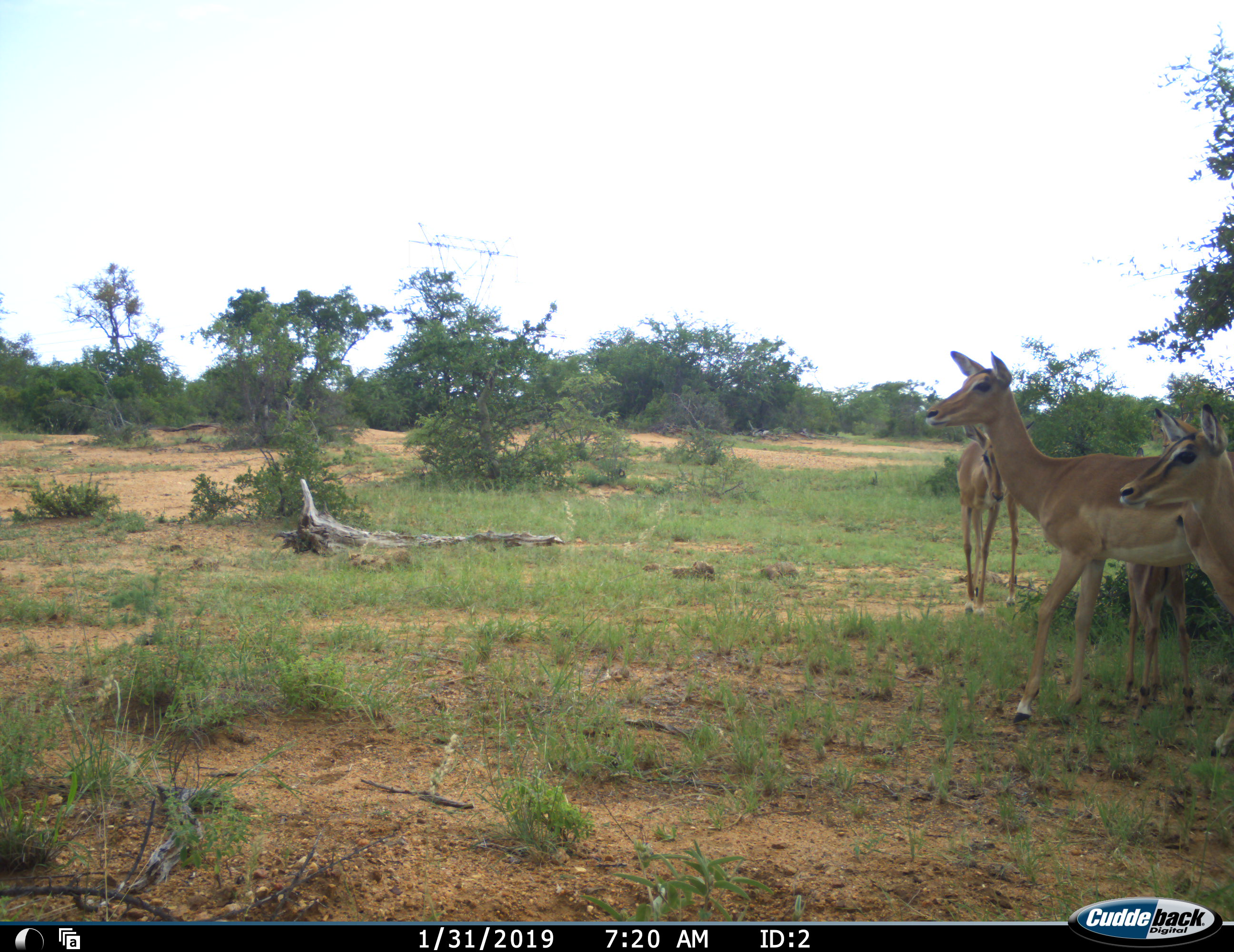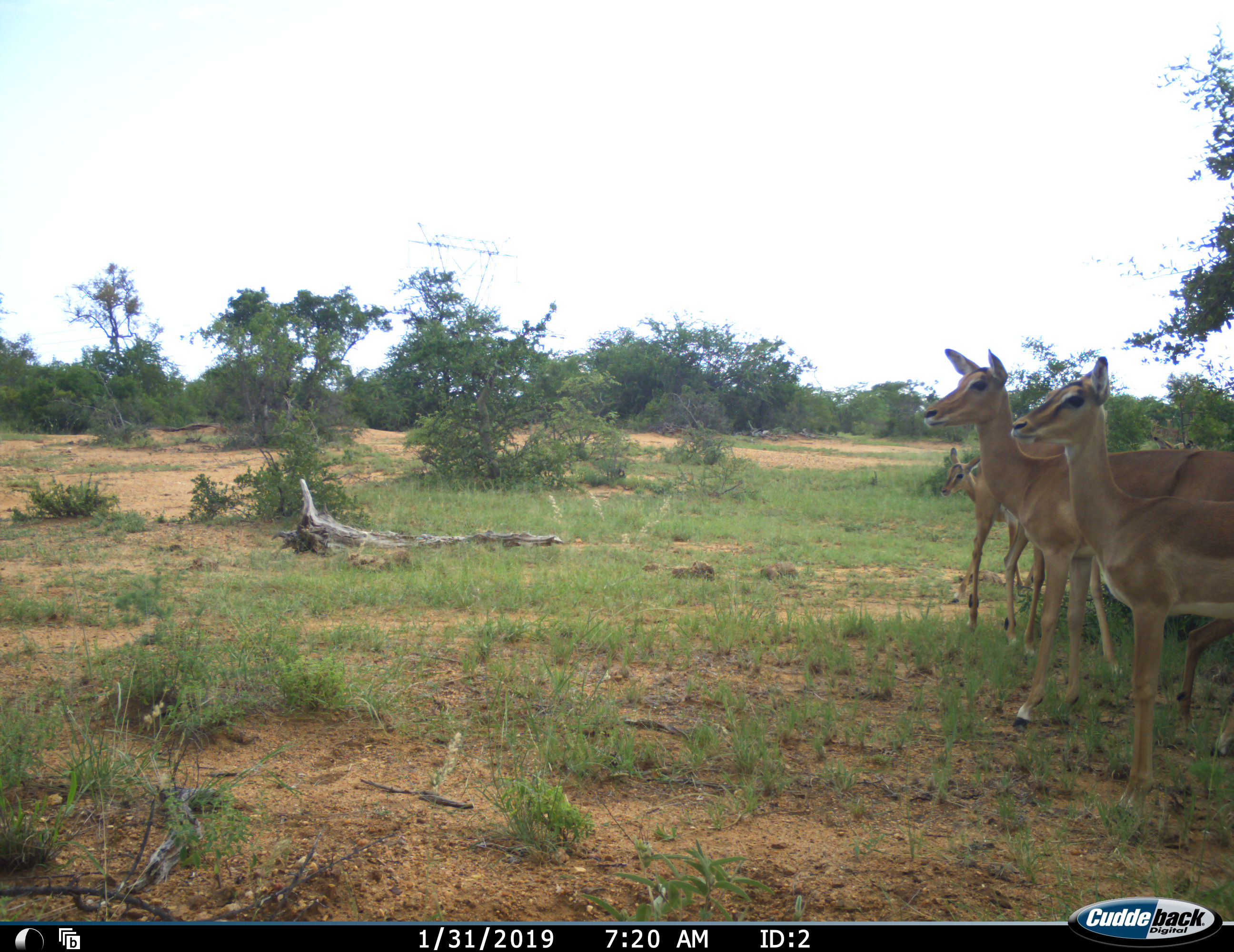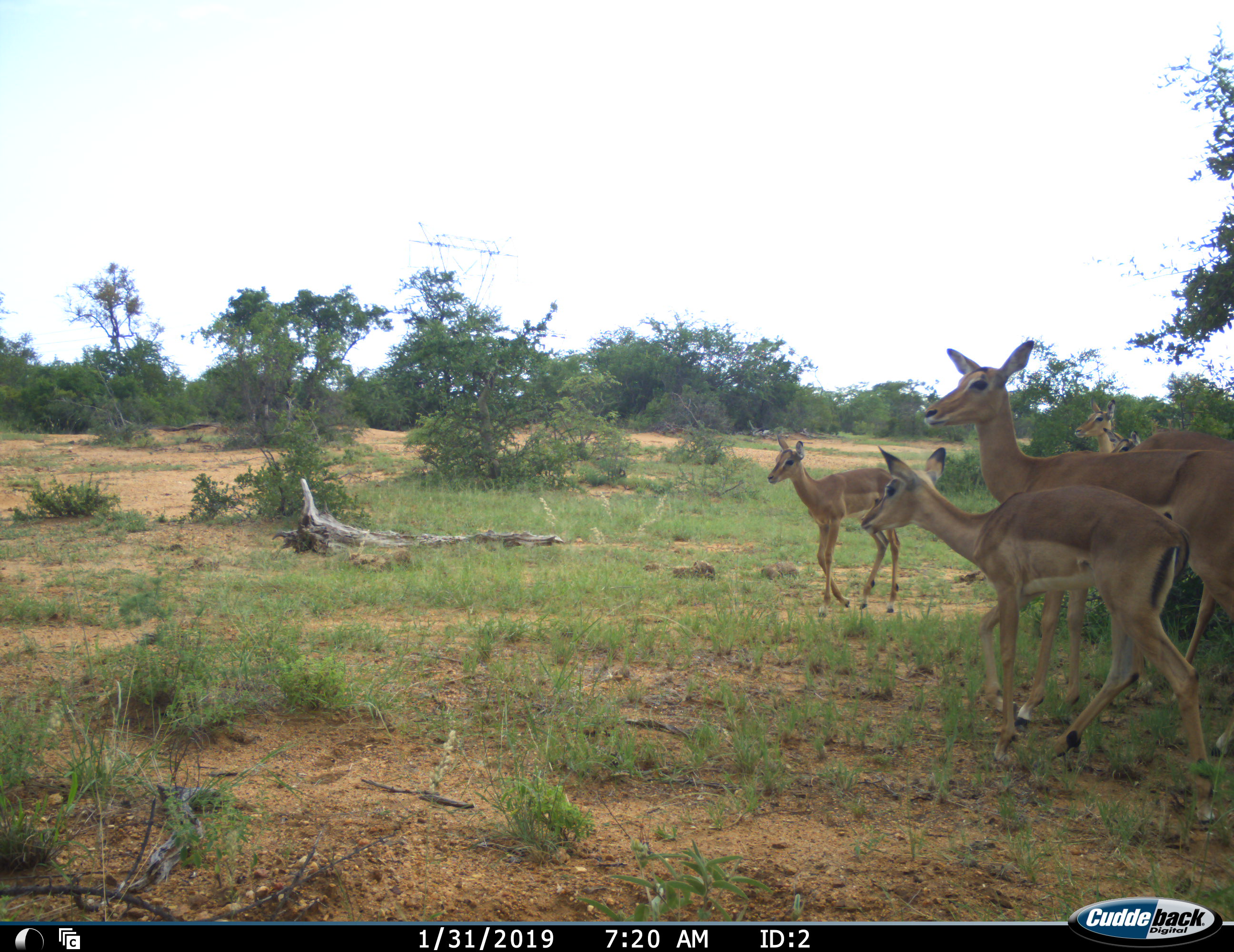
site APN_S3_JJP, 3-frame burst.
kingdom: Animalia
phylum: Chordata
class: Mammalia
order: Artiodactyla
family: Bovidae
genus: Aepyceros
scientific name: Aepyceros melampus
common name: impala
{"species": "impala (Aepyceros melampus)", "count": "5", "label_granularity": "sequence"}